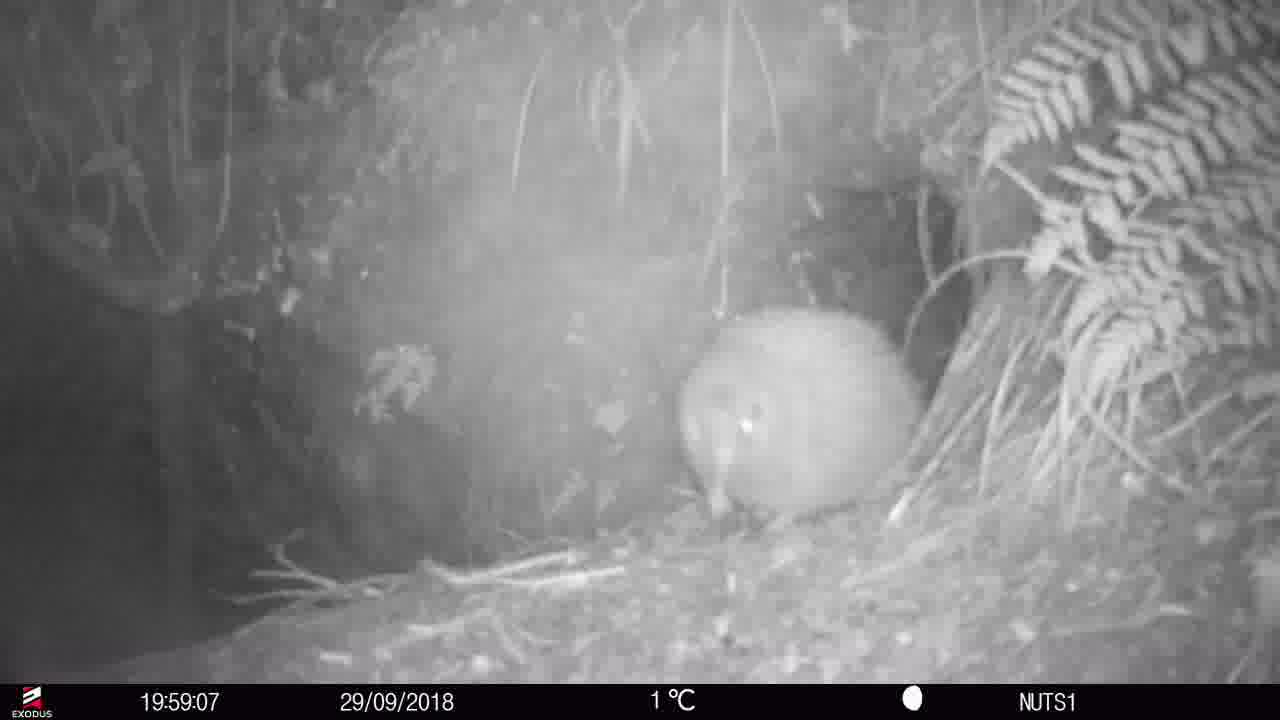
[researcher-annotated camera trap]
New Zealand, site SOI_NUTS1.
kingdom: Animalia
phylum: Chordata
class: Aves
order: Apterygiformes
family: Apterygidae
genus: Apteryx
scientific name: Apteryx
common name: kiwi